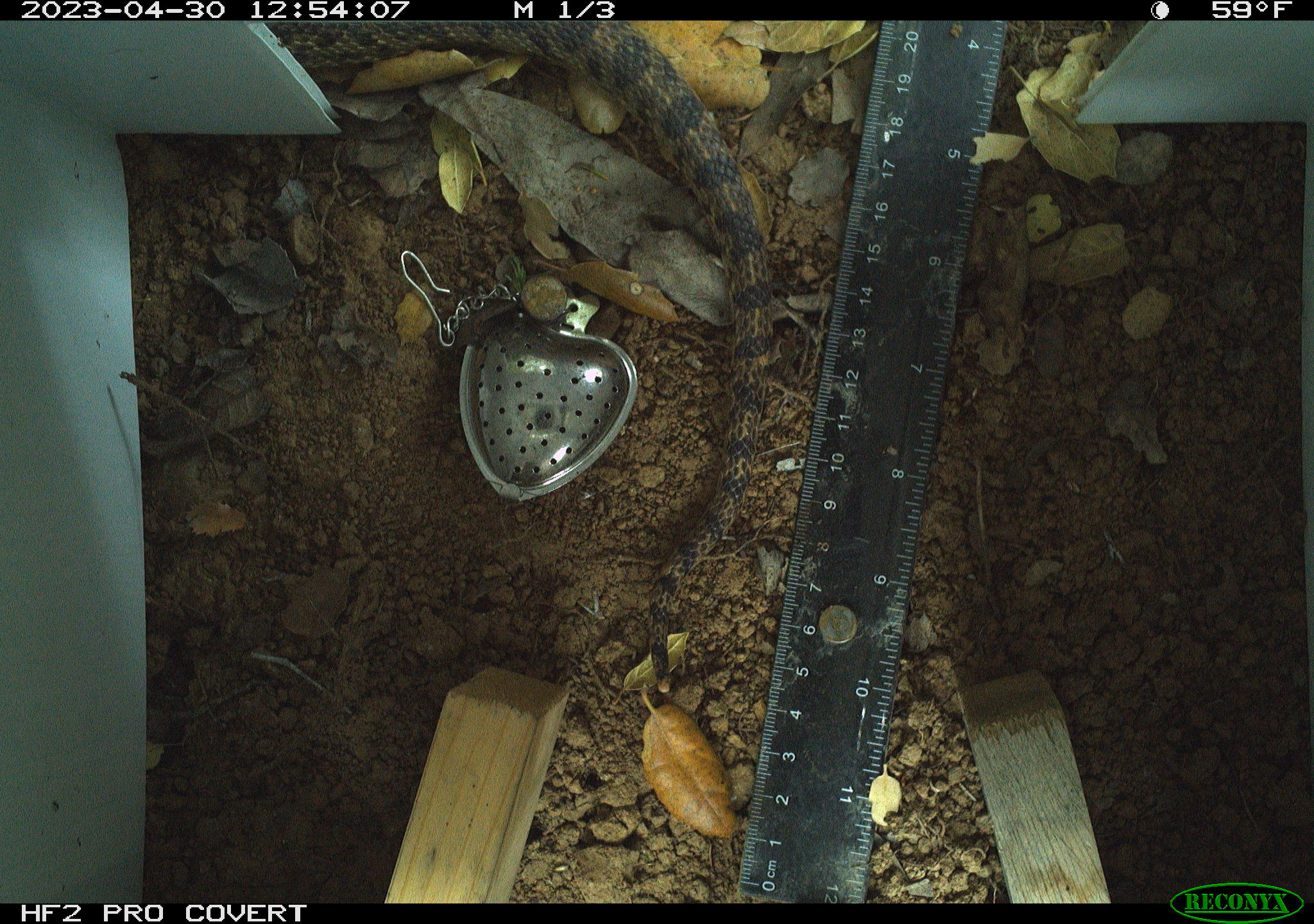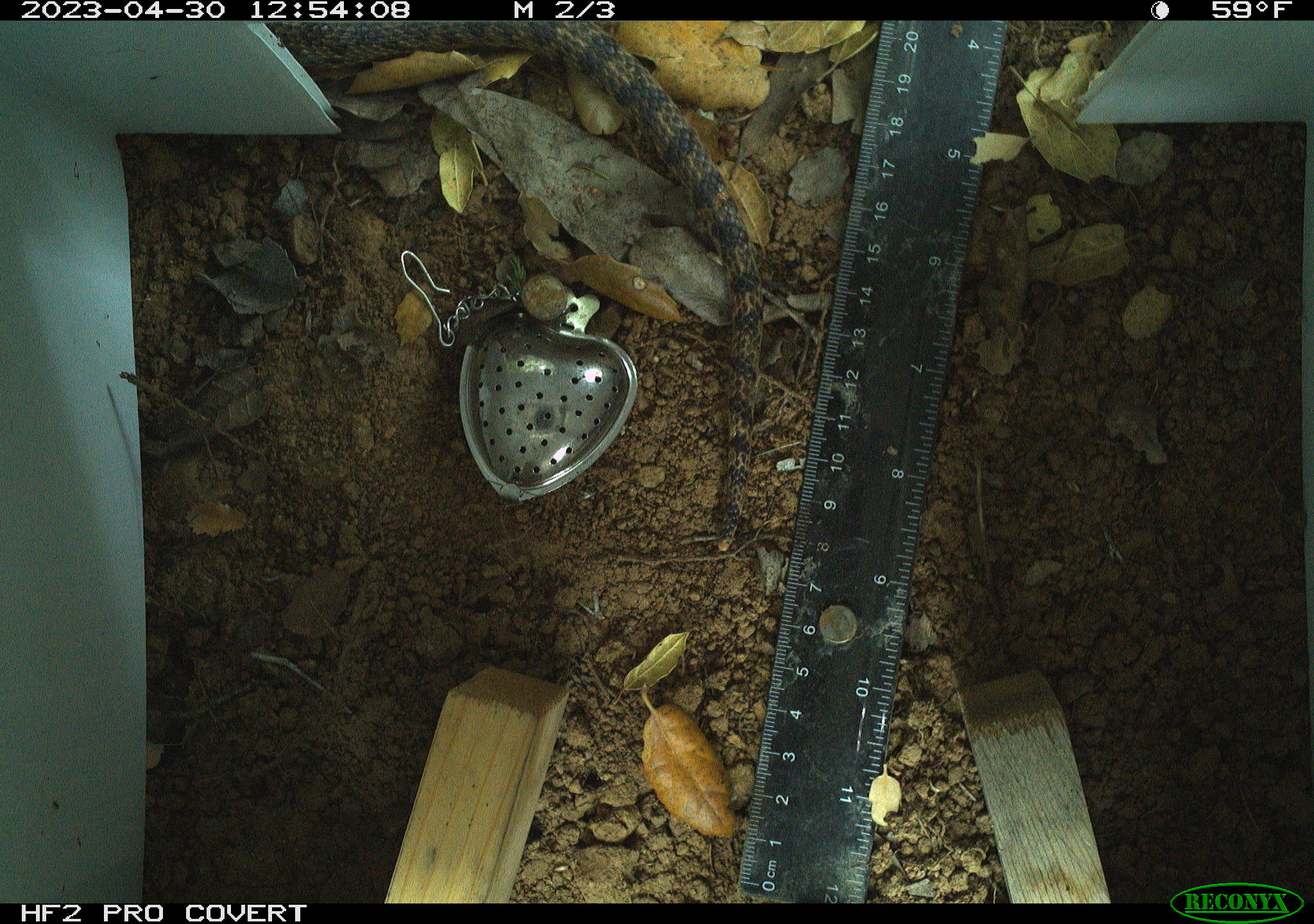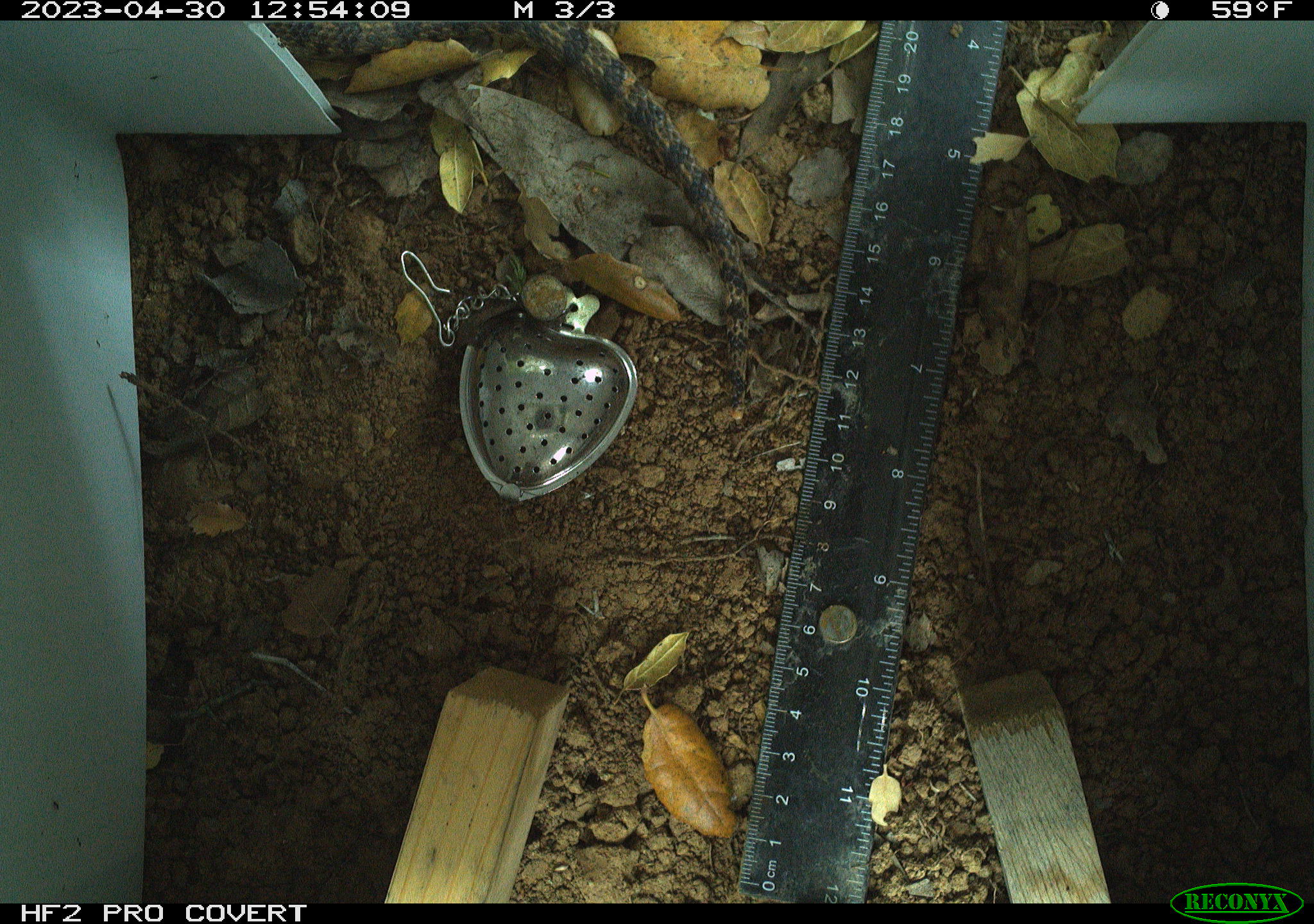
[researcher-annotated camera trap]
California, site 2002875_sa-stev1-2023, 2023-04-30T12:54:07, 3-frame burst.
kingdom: Animalia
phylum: Chordata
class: Reptilia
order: Squamata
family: Colubridae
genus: Pituophis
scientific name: Pituophis catenifer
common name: gophersnake